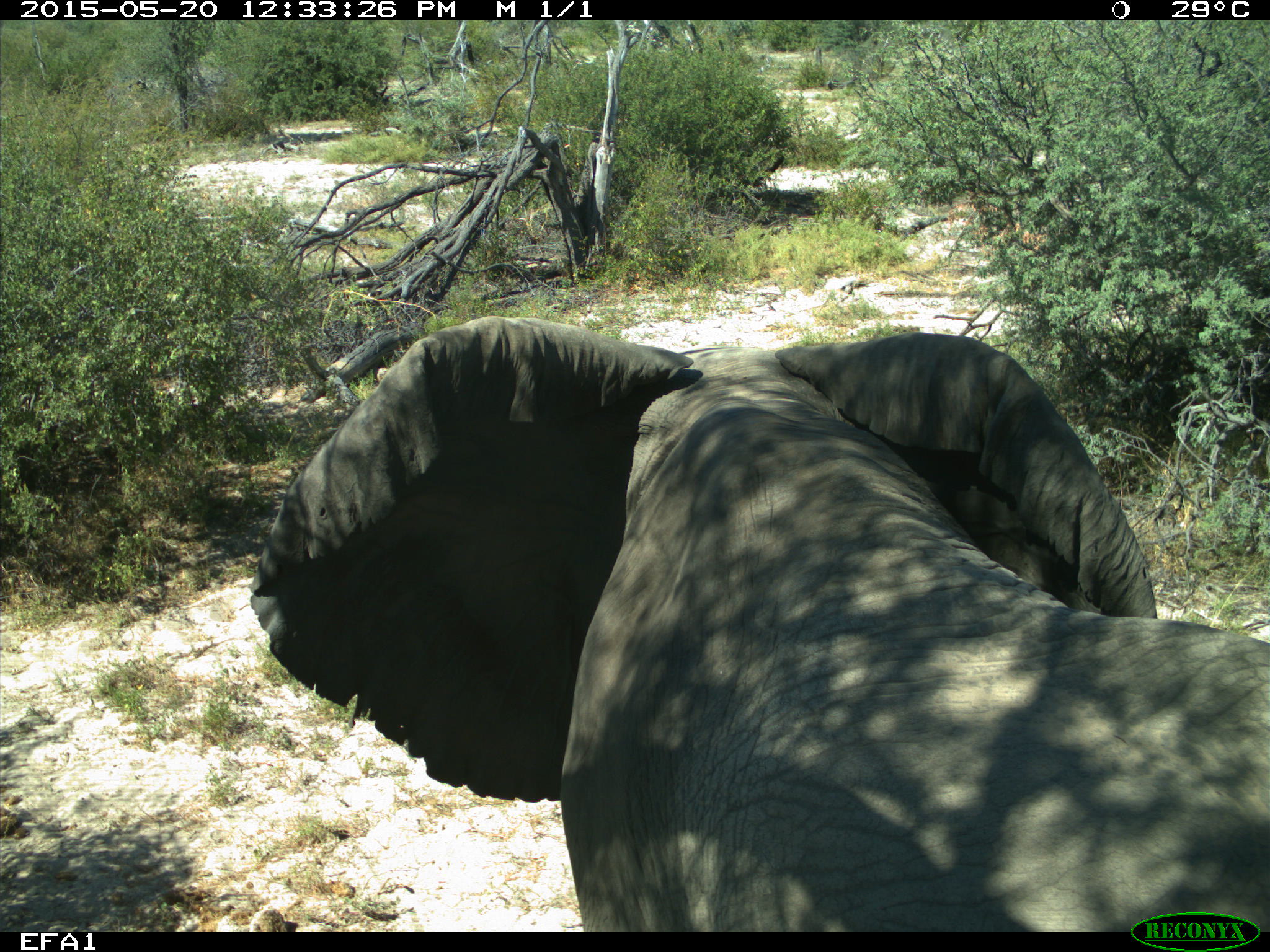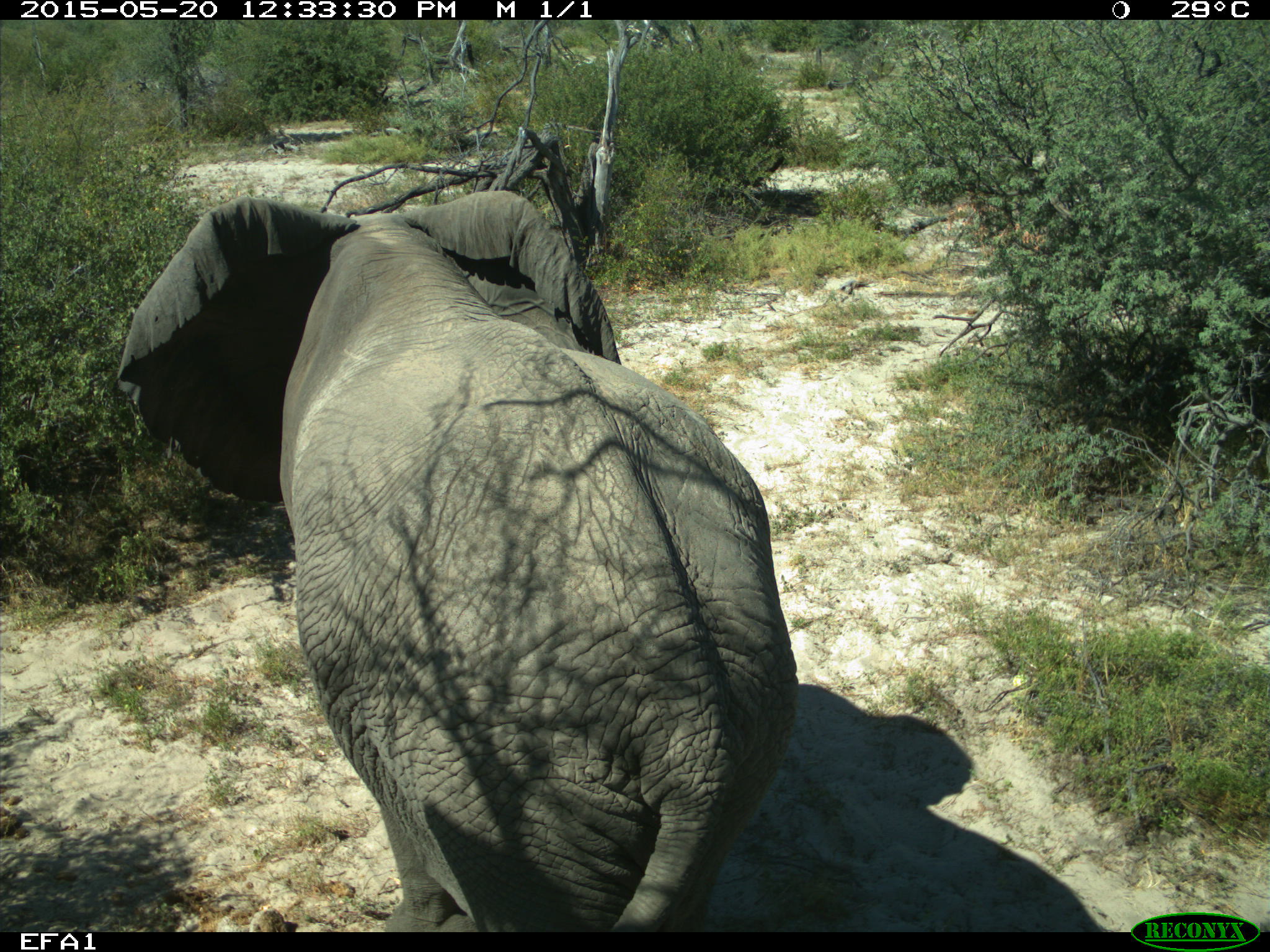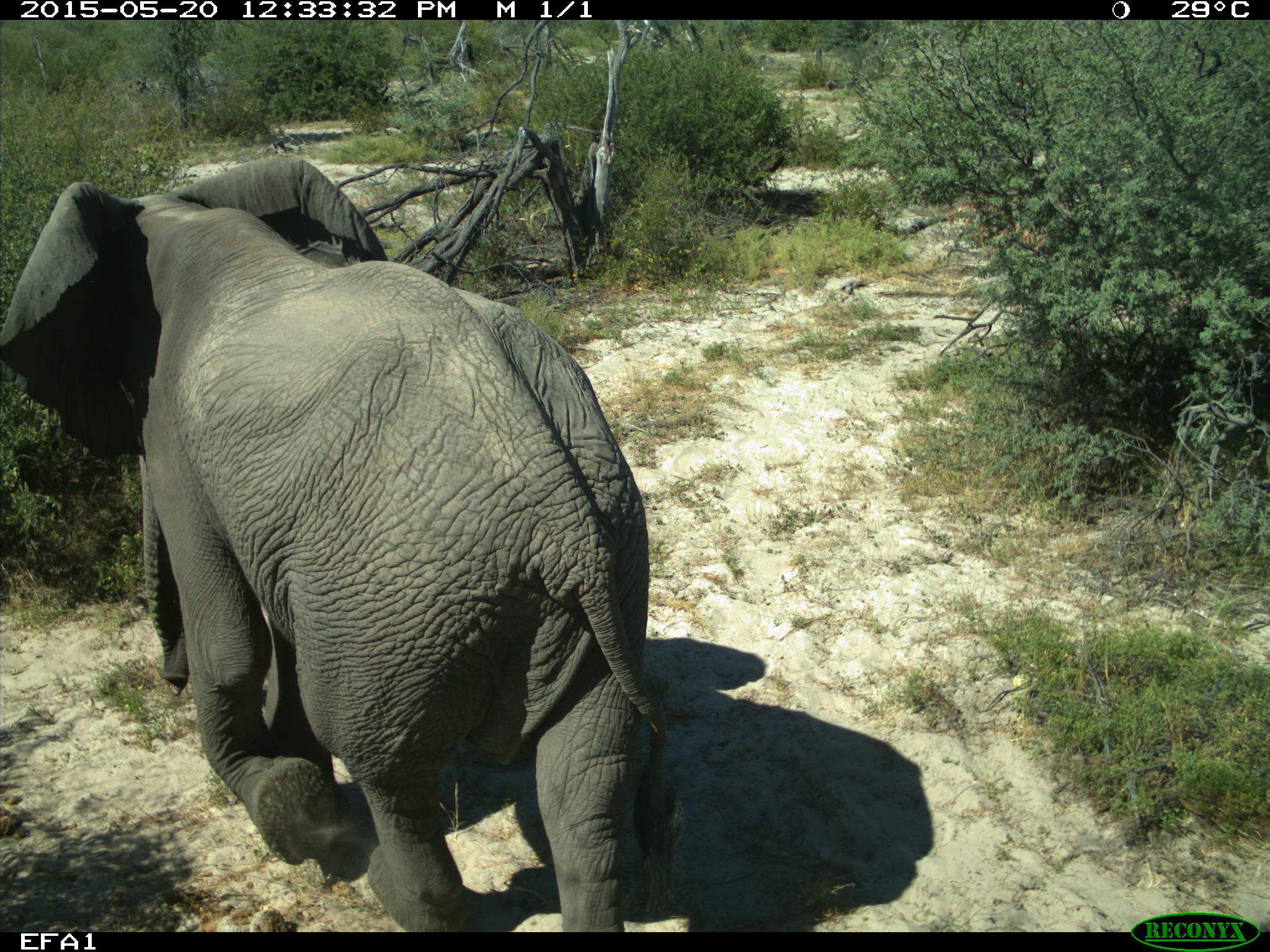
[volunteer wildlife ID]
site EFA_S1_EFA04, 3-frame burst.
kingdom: Animalia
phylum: Chordata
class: Mammalia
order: Proboscidea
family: Elephantidae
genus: Loxodonta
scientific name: Loxodonta africana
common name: african bush elephant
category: elephant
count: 1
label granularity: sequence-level